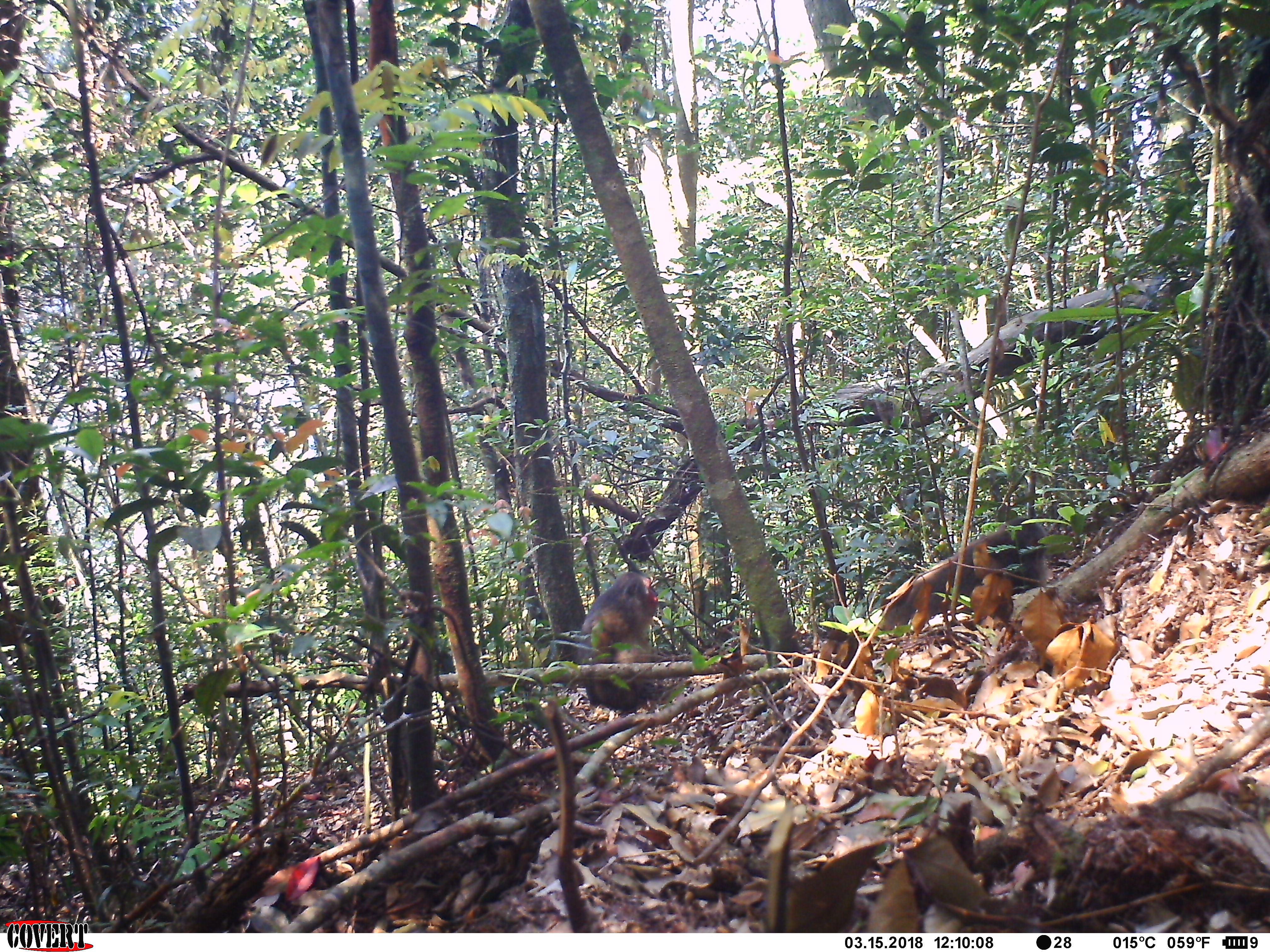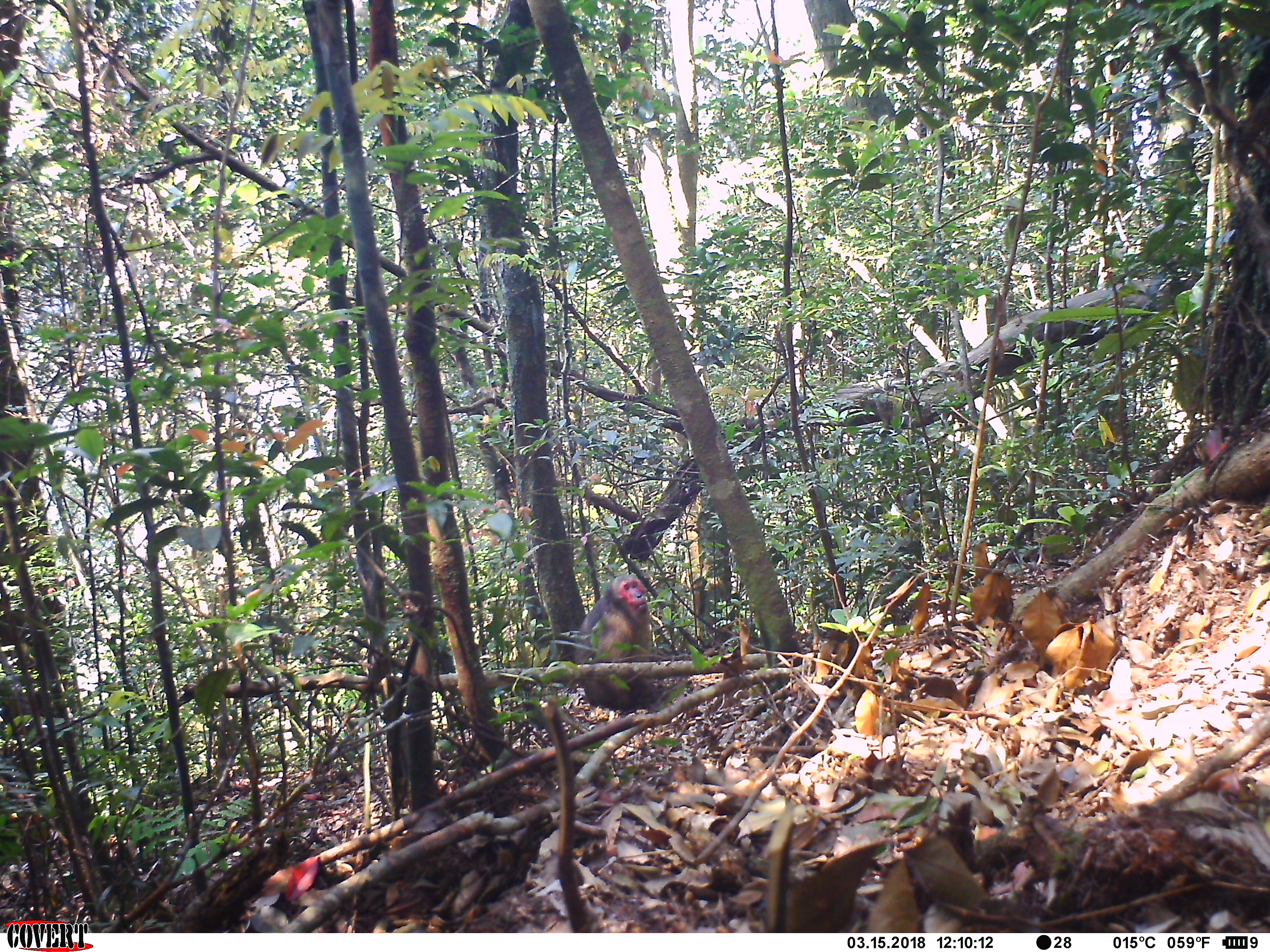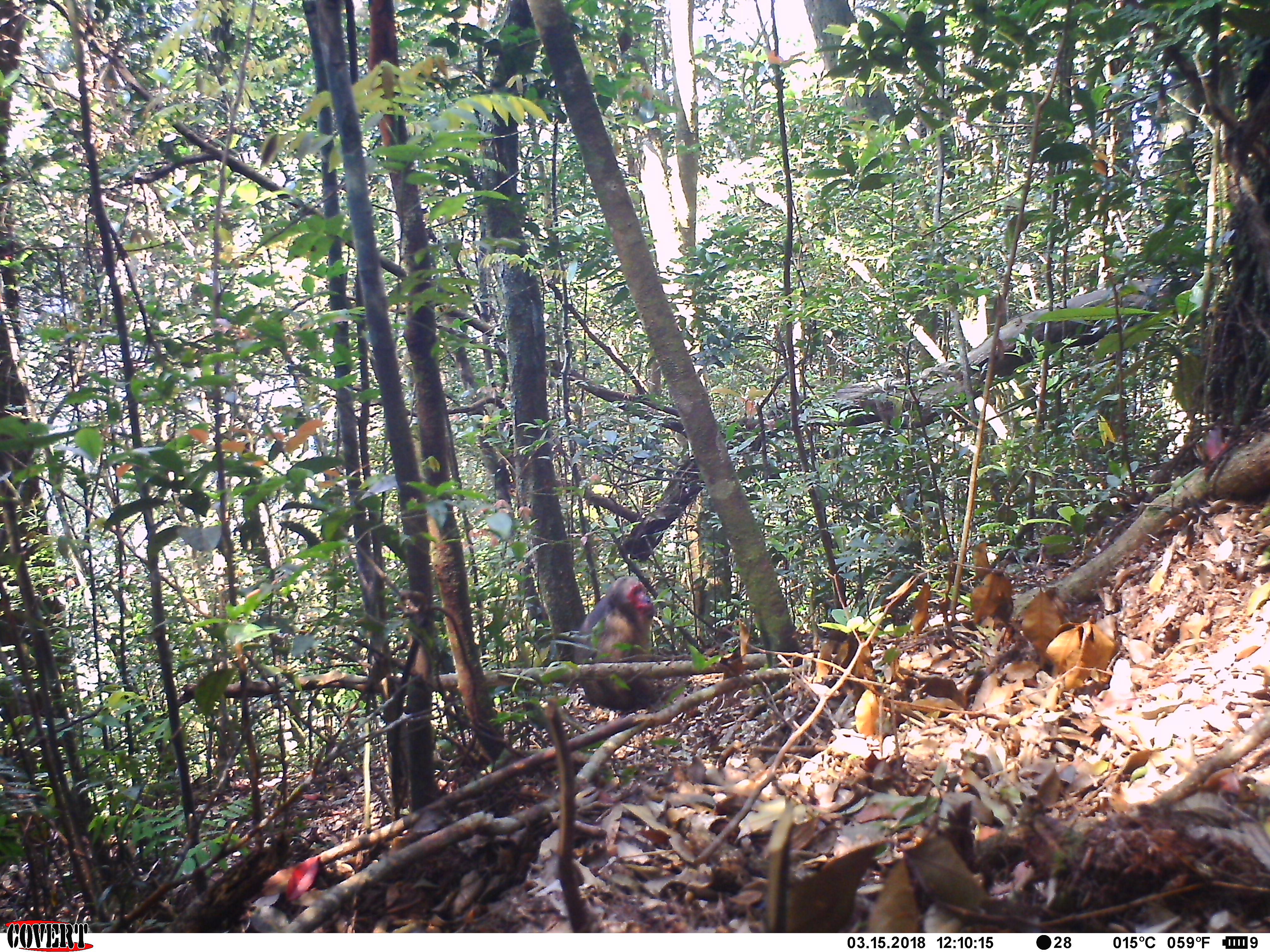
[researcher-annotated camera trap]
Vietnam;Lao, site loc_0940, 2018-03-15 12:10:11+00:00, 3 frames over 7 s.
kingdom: Animalia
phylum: Chordata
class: Mammalia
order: Primates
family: Cercopithecidae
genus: Macaca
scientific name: Macaca arctoides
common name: stump-tailed macaque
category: stump tailed macaque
Stump tailed macaque (stump-tailed macaque) (Macaca arctoides). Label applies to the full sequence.